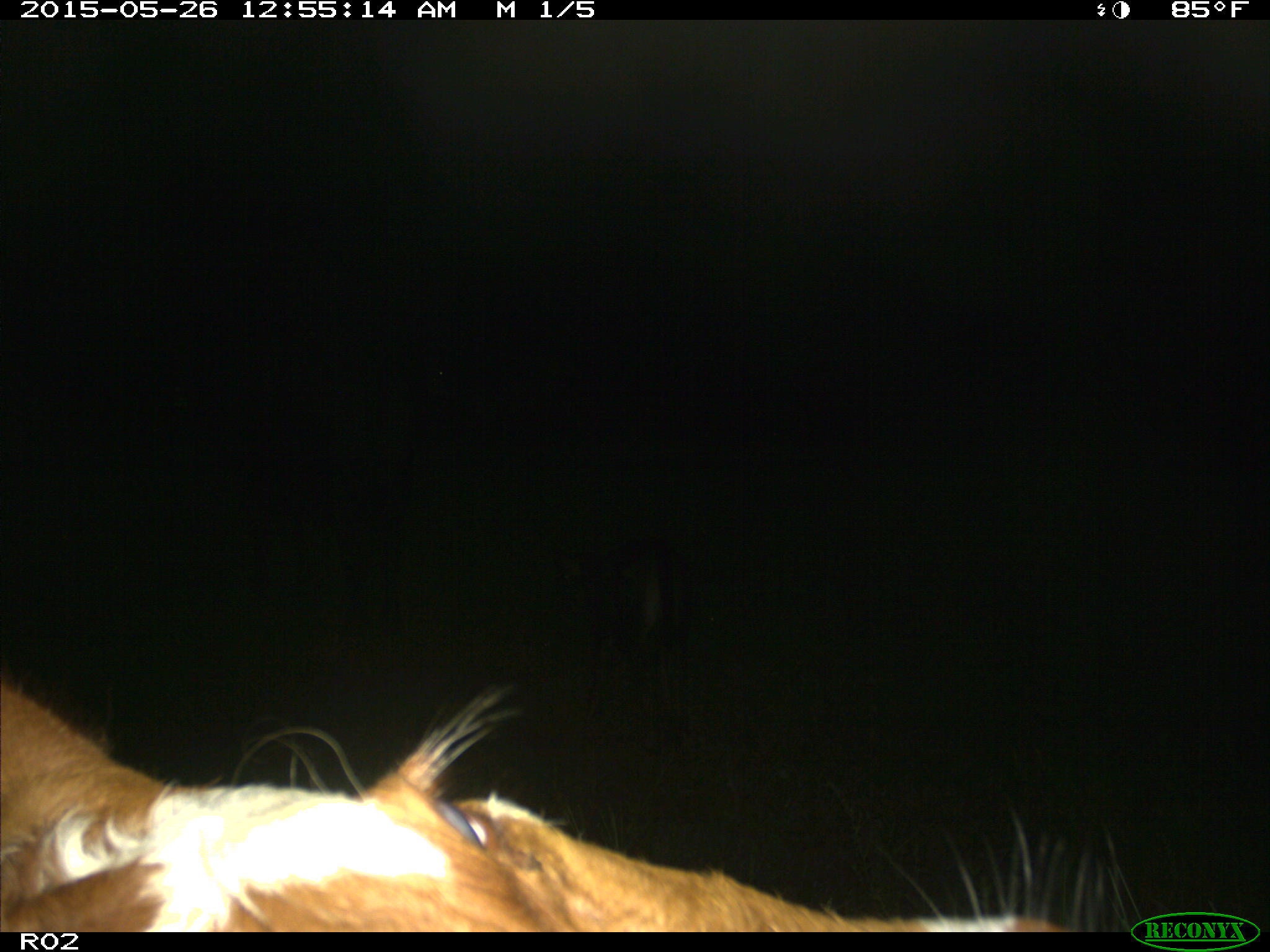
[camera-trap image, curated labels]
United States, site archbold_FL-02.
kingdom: Animalia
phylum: Chordata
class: Mammalia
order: Artiodactyla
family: Bovidae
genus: Bos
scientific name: Bos taurus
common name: domestic cow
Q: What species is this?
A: Bos taurus (domestic cow).